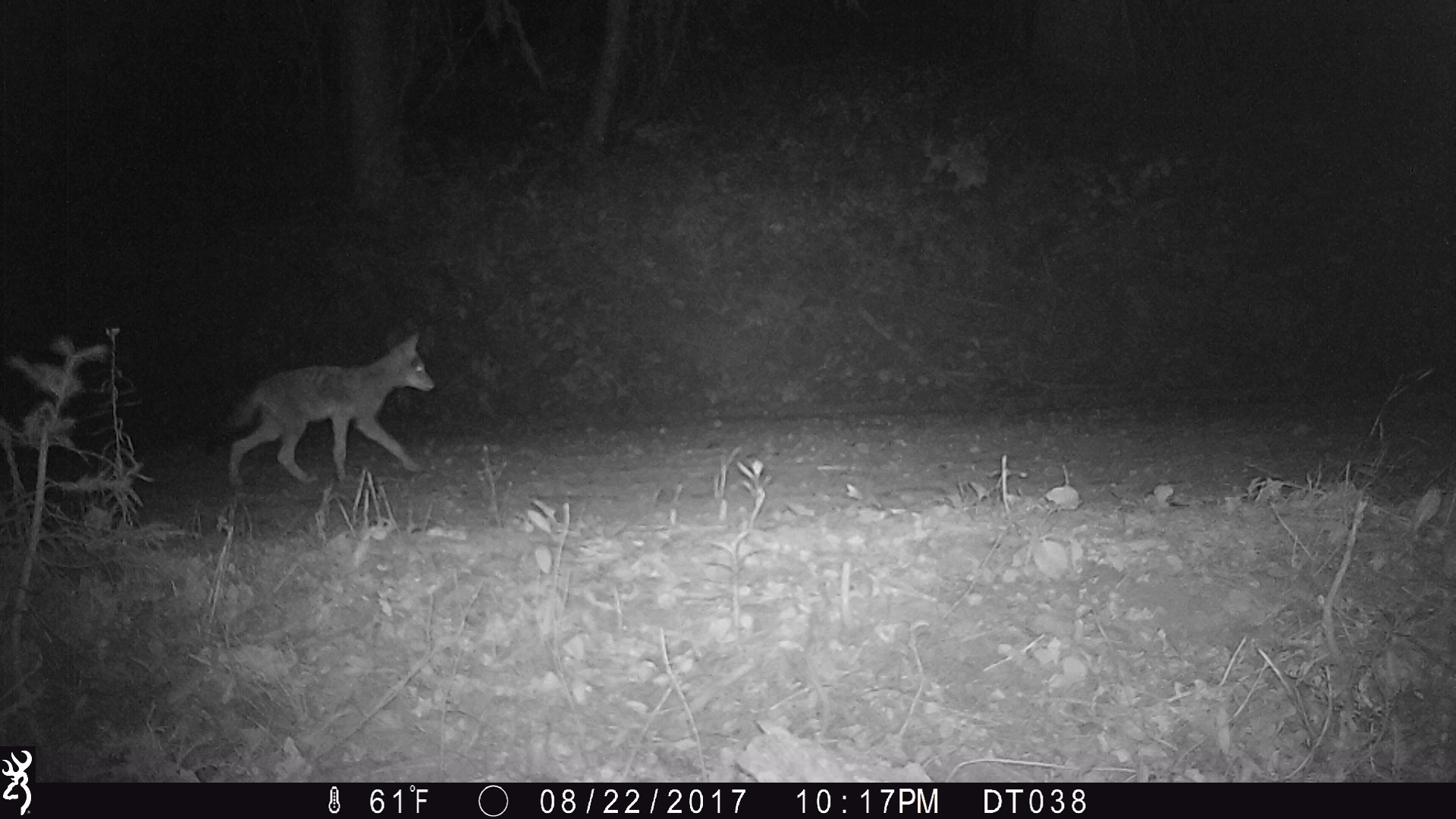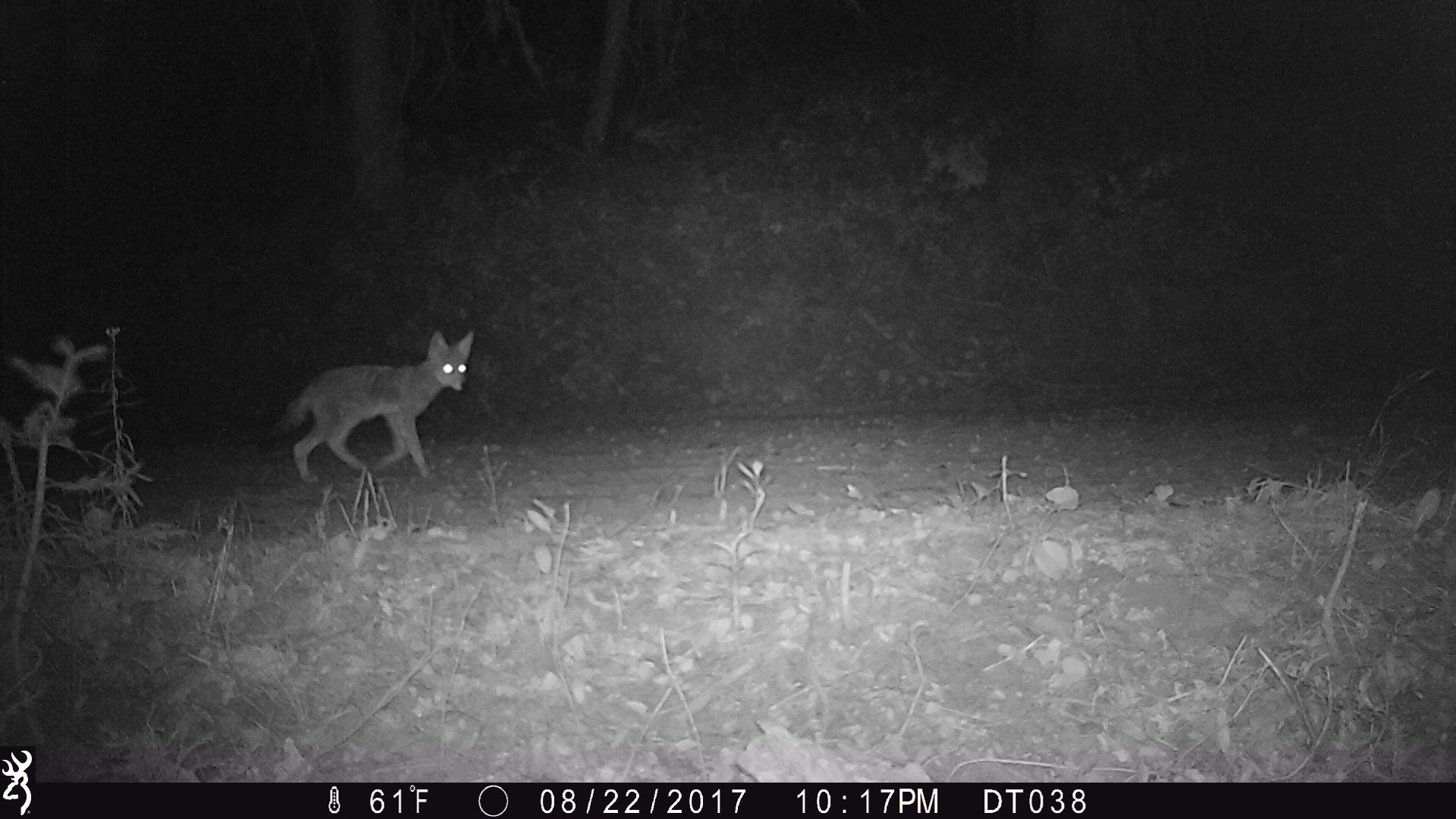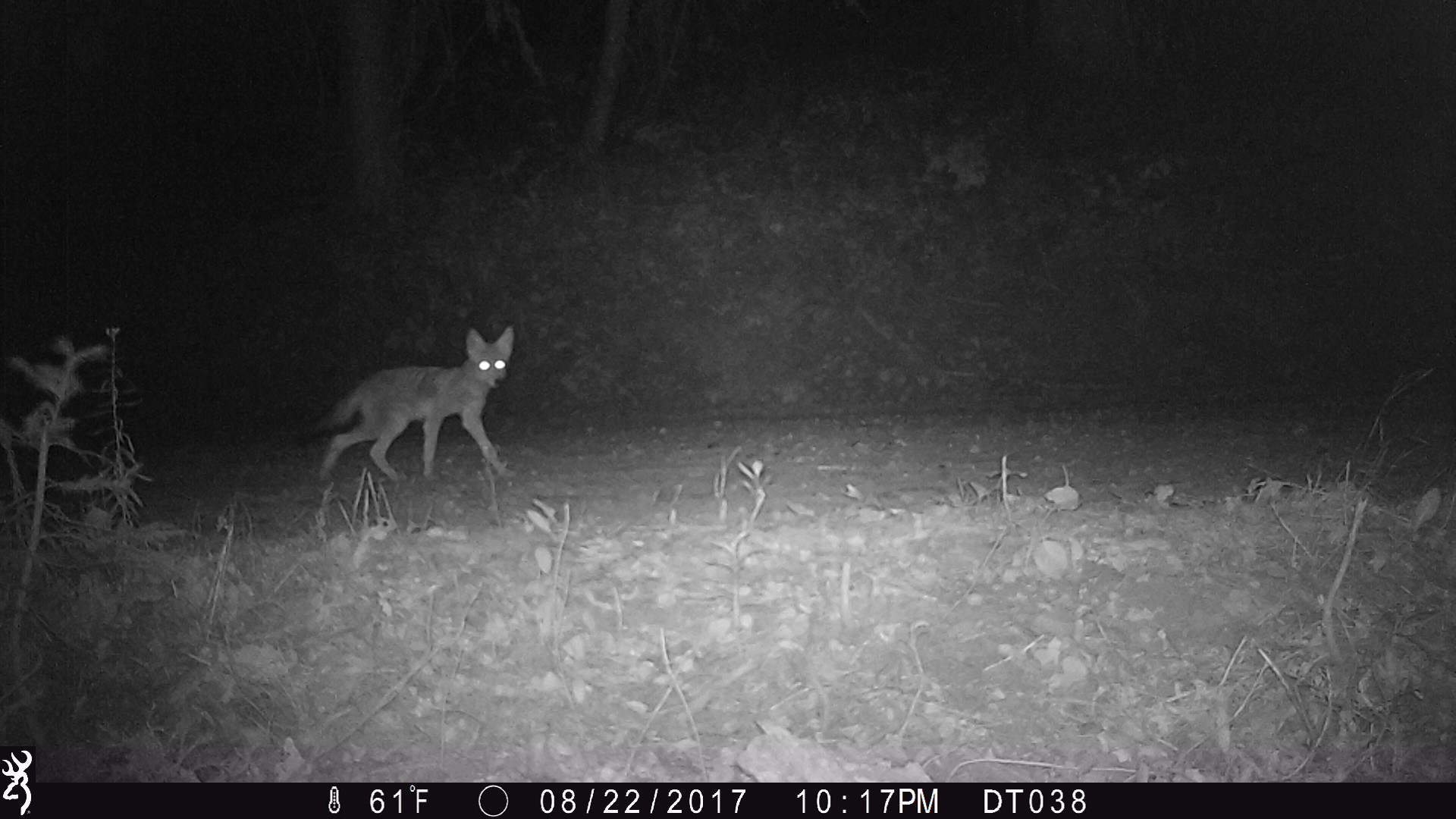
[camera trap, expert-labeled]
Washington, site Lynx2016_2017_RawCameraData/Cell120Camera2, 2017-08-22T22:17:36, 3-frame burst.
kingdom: Animalia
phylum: Chordata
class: Mammalia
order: Carnivora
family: Canidae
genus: Canis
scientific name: Canis latrans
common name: coyote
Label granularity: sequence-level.